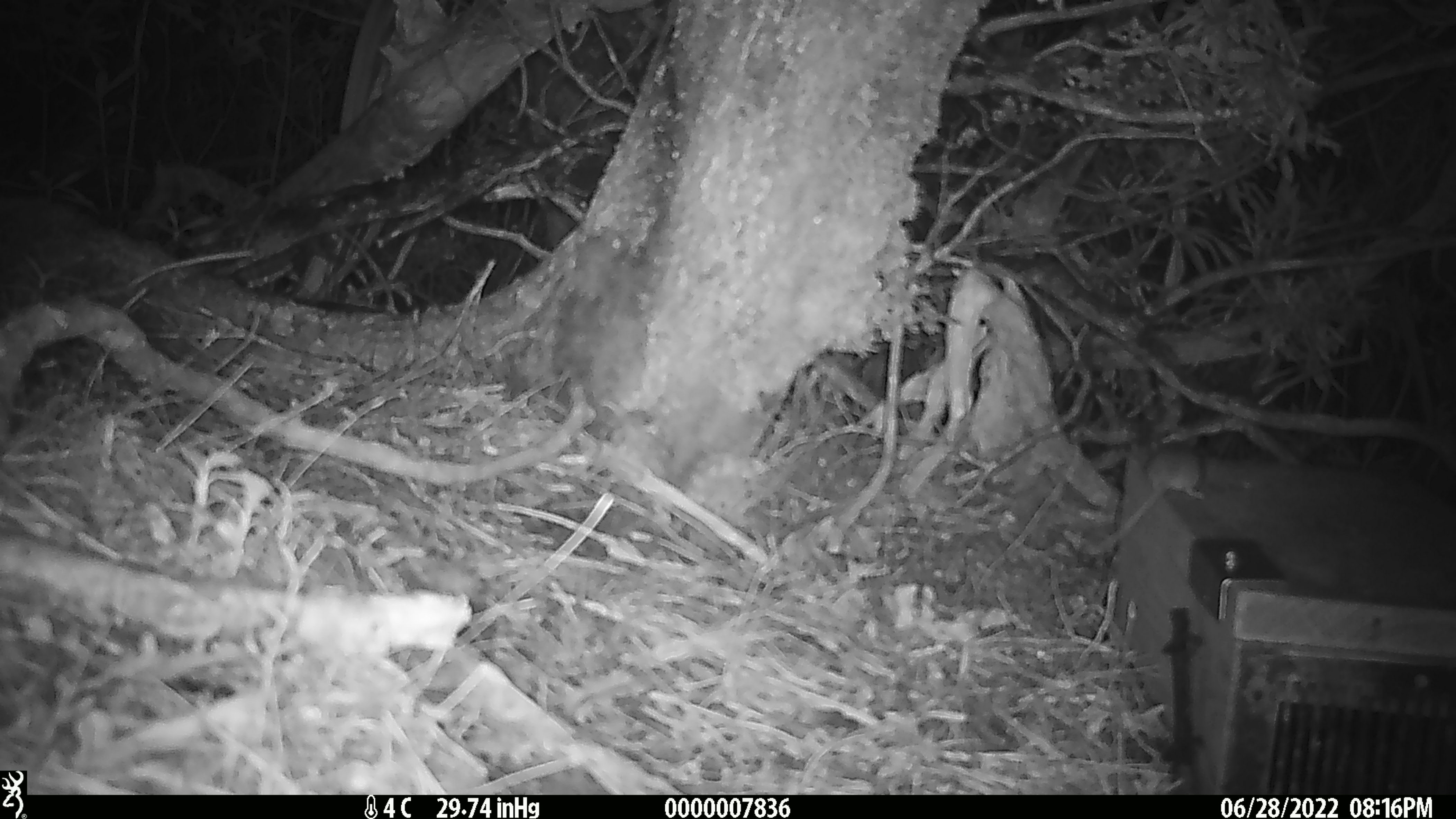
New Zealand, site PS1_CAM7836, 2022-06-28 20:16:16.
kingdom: Animalia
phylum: Chordata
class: Mammalia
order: Rodentia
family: Muridae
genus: Mus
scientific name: Mus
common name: mouse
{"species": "mouse (Mus)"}